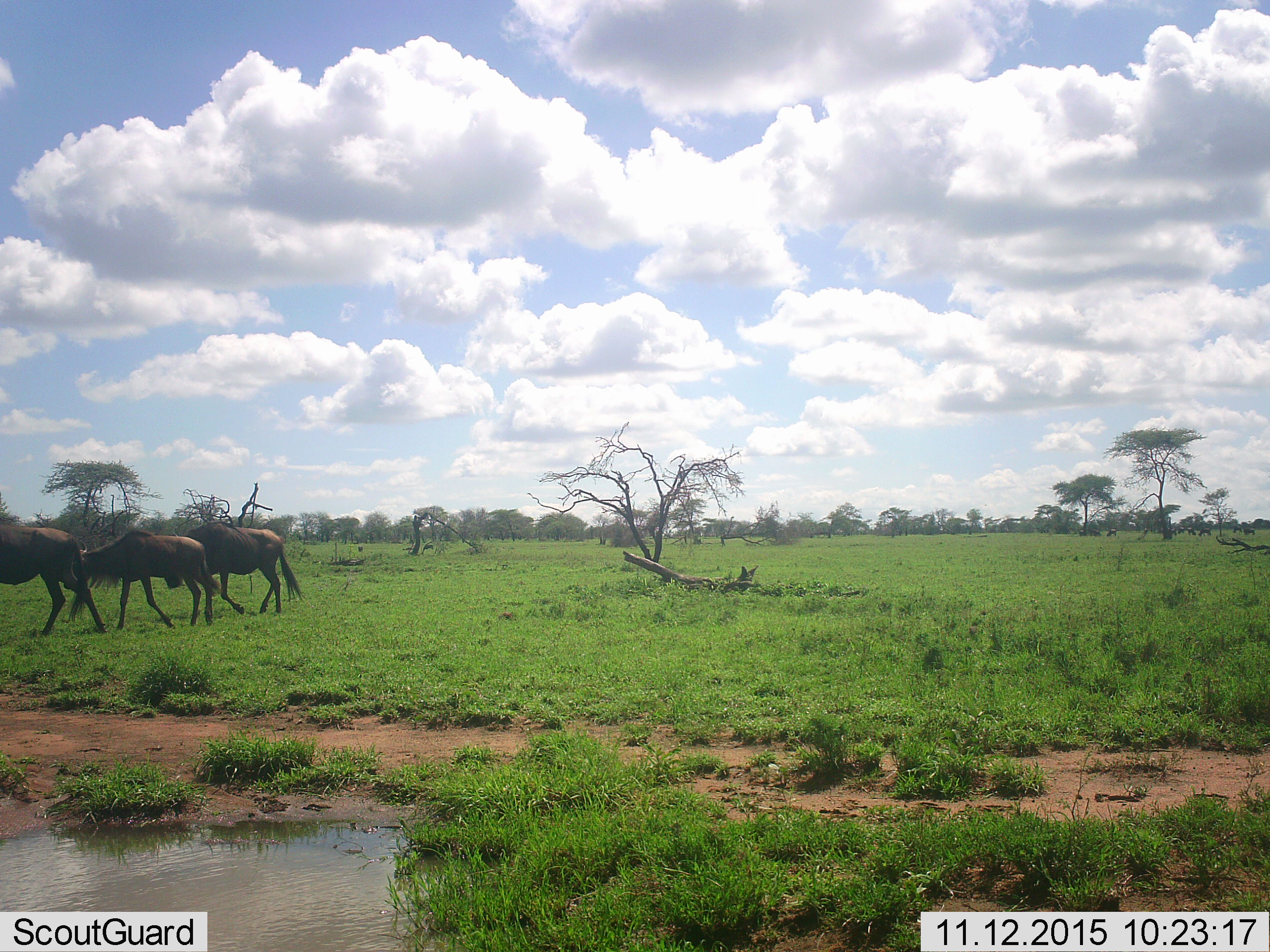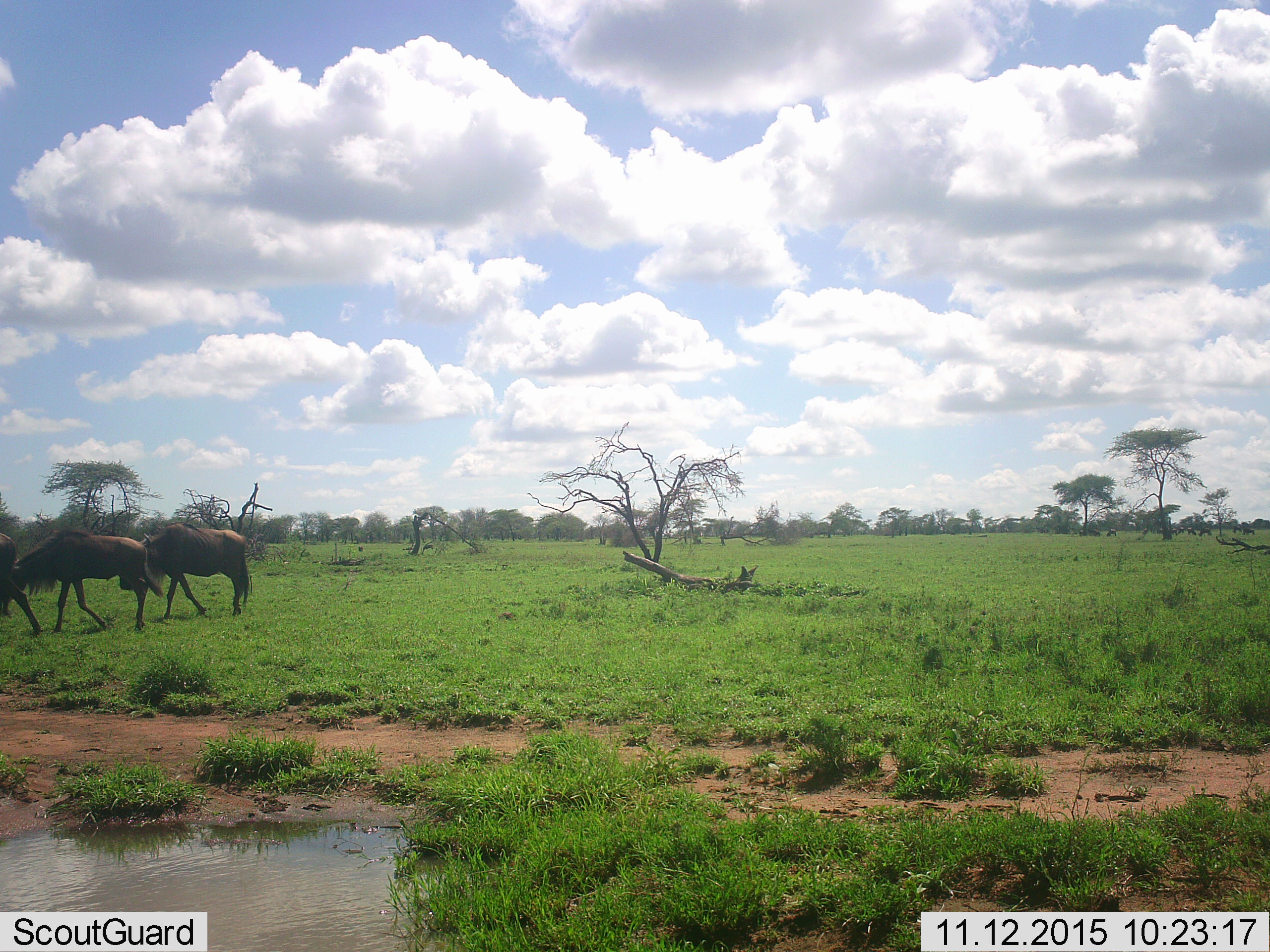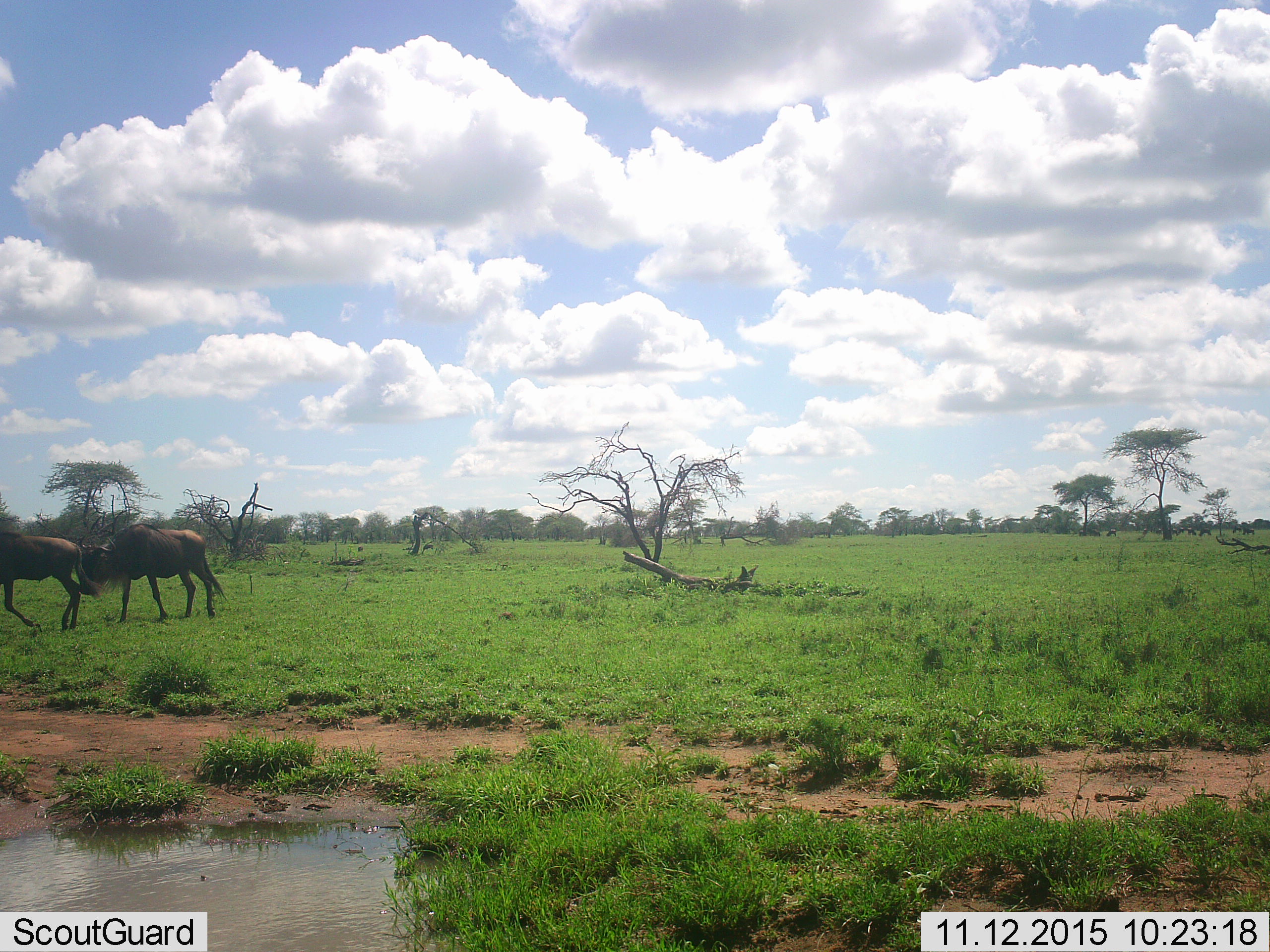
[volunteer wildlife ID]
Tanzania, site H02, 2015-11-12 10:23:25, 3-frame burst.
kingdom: Animalia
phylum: Chordata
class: Mammalia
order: Artiodactyla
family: Bovidae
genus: Connochaetes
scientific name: Connochaetes taurinus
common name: blue wildebeest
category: wildebeest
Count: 3.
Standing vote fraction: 11%.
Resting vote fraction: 11%.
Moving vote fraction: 100%.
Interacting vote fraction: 0%.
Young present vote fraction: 22%.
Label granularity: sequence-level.